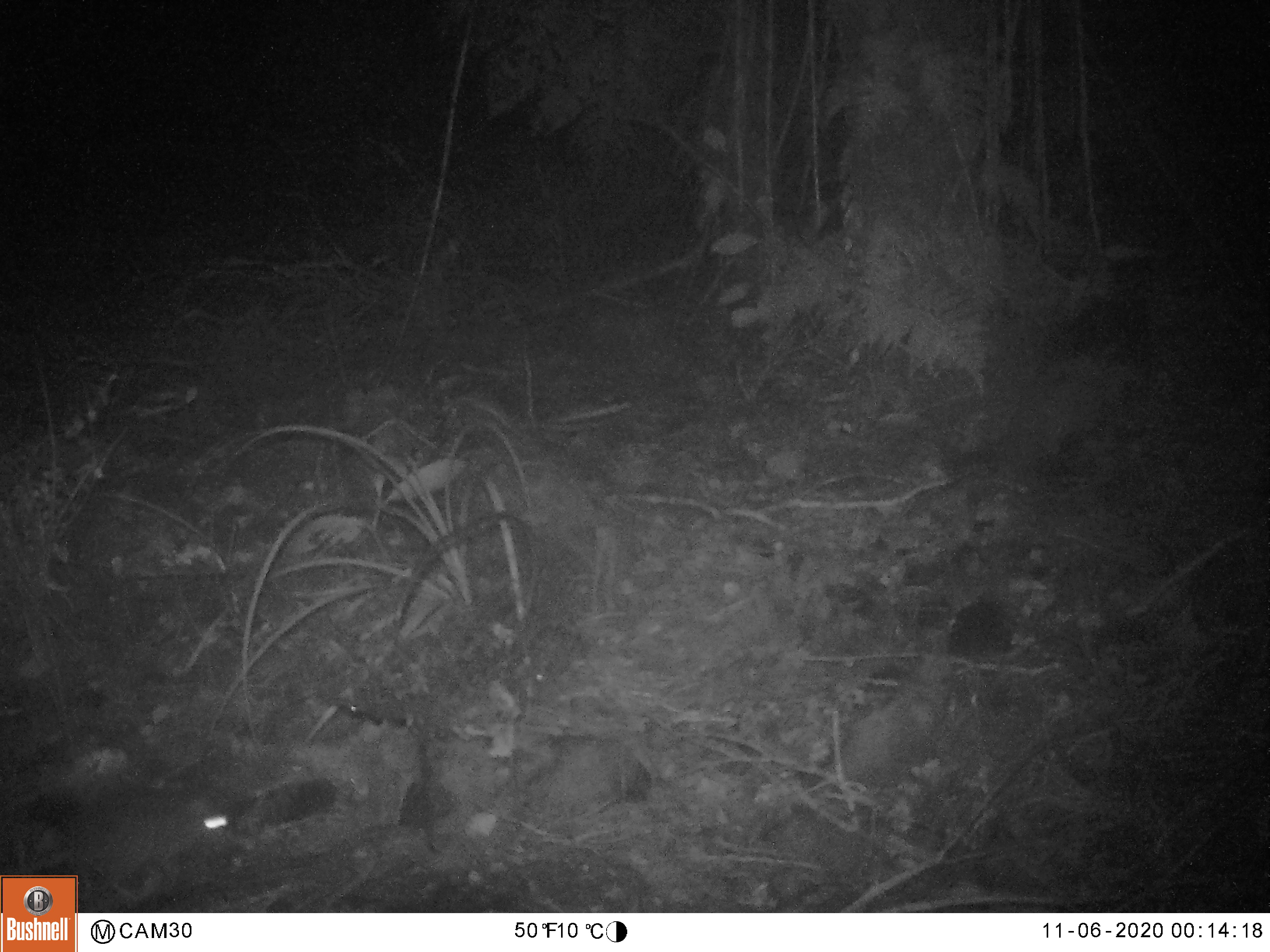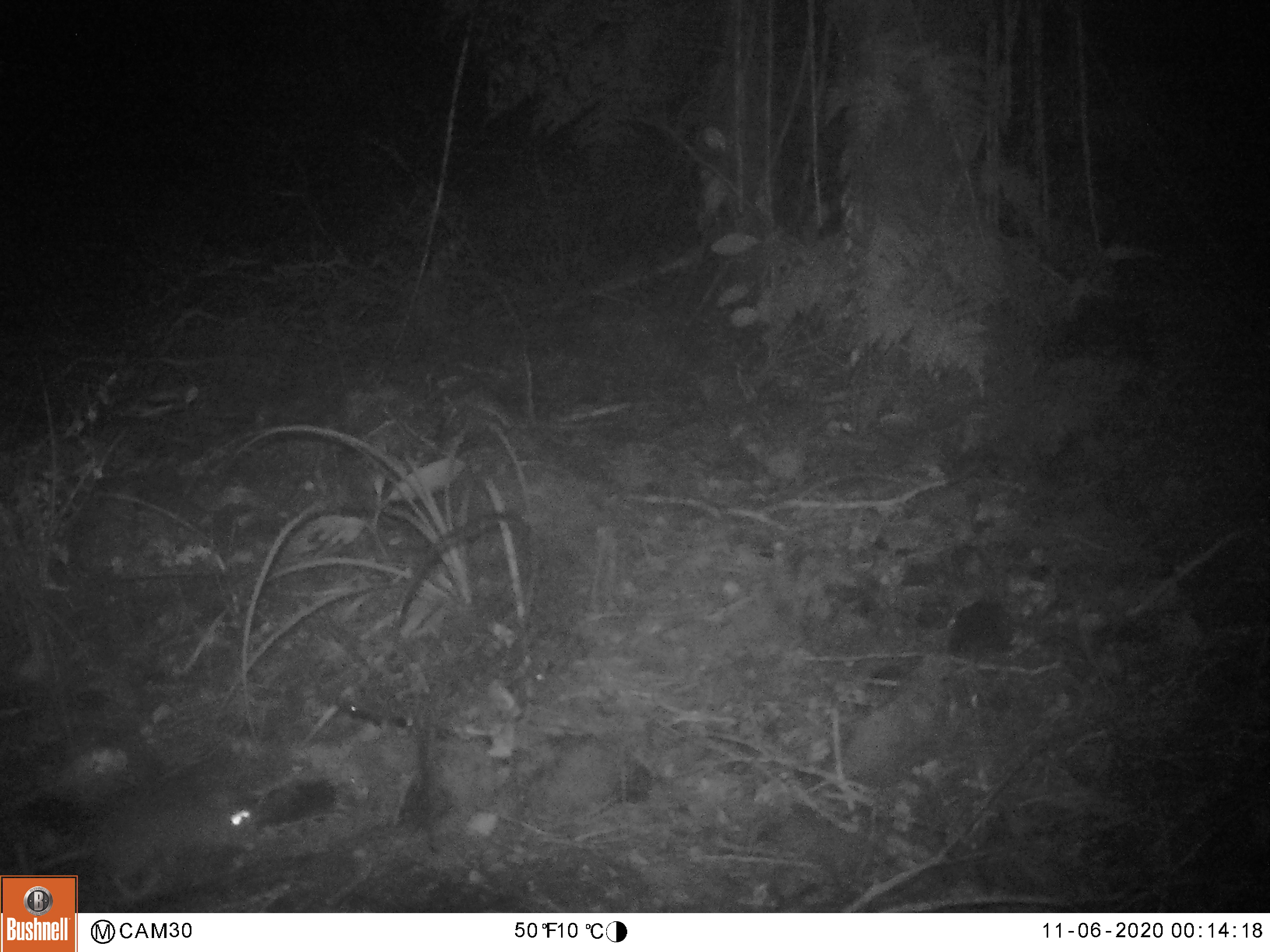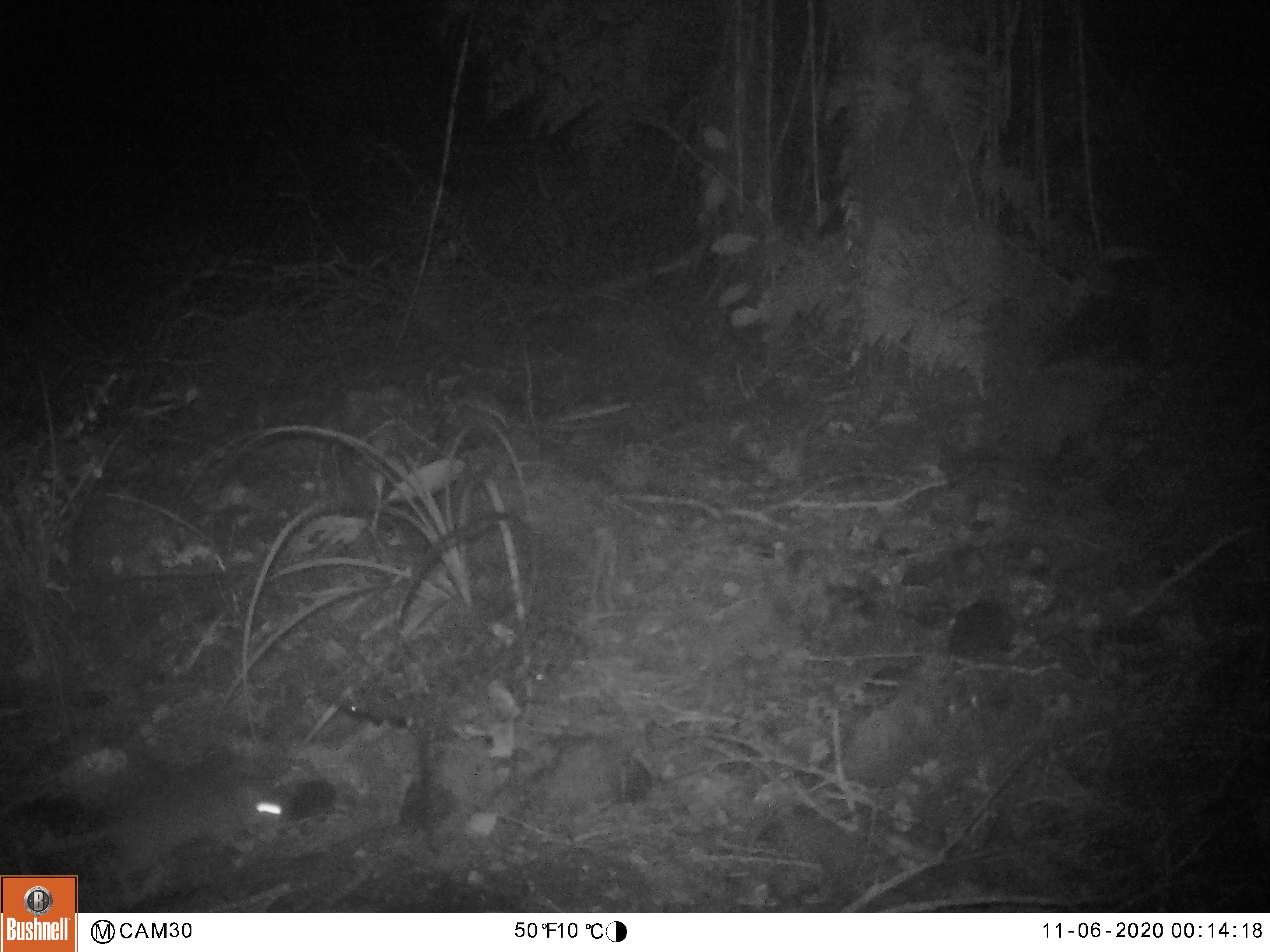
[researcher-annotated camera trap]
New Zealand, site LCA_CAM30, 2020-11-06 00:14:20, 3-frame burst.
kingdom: Animalia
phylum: Chordata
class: Mammalia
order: Rodentia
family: Muridae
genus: Rattus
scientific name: Rattus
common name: rat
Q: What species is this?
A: Rat (Rattus).